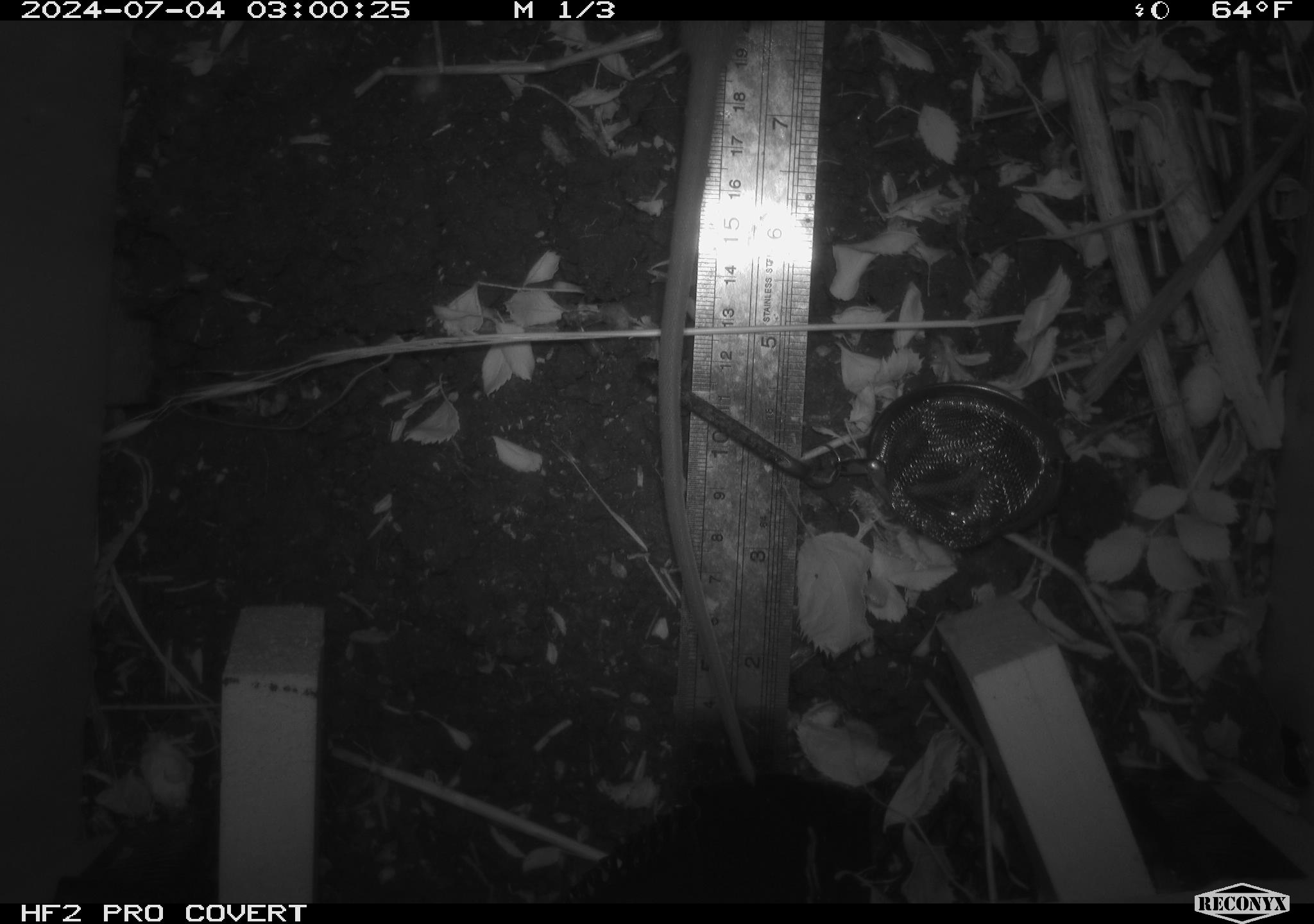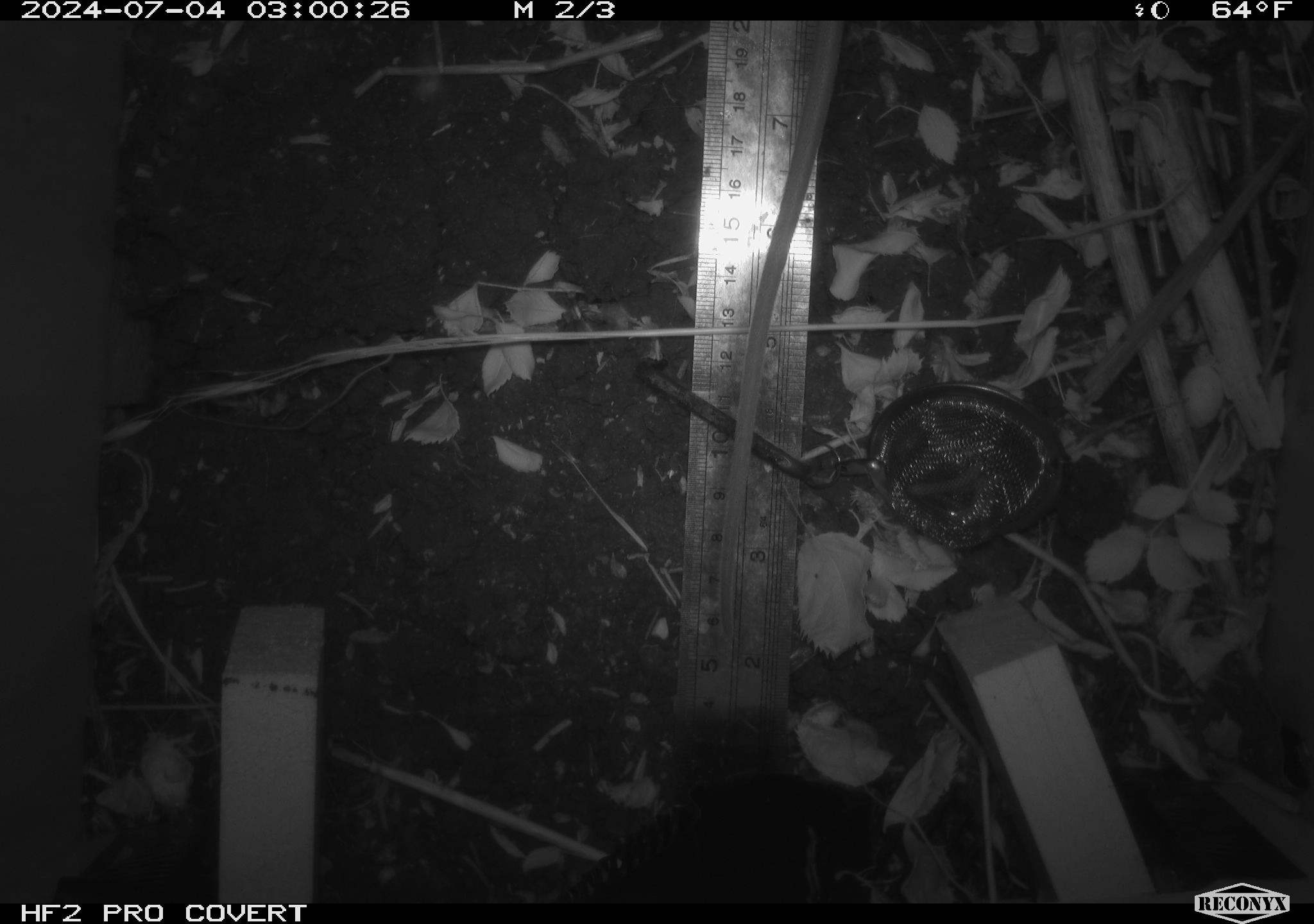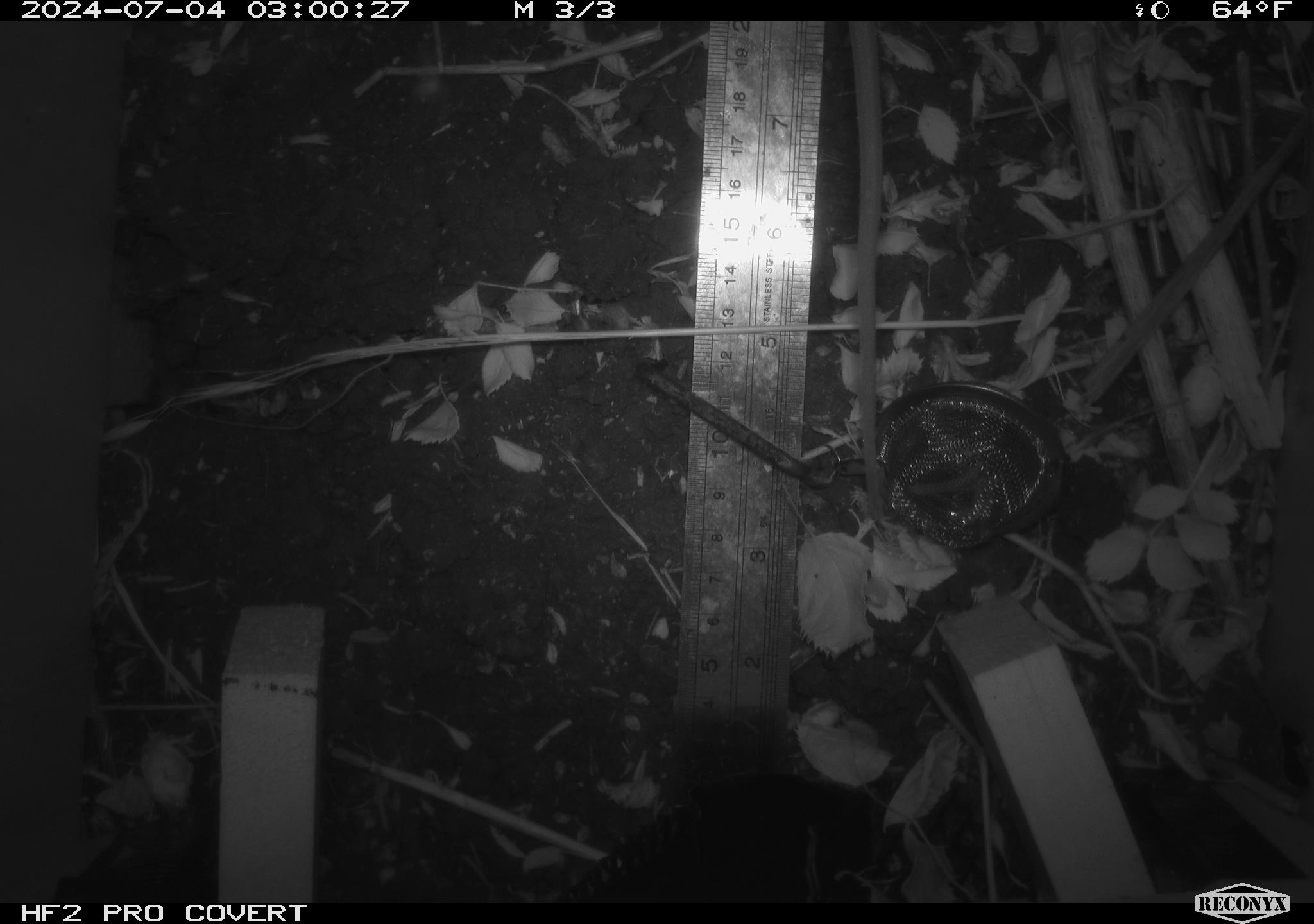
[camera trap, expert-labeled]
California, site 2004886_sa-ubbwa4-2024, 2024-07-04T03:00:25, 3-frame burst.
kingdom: Animalia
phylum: Chordata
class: Mammalia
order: Rodentia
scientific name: Rodentia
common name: woodrat or rat or mouse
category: woodrat or rat or mouse species